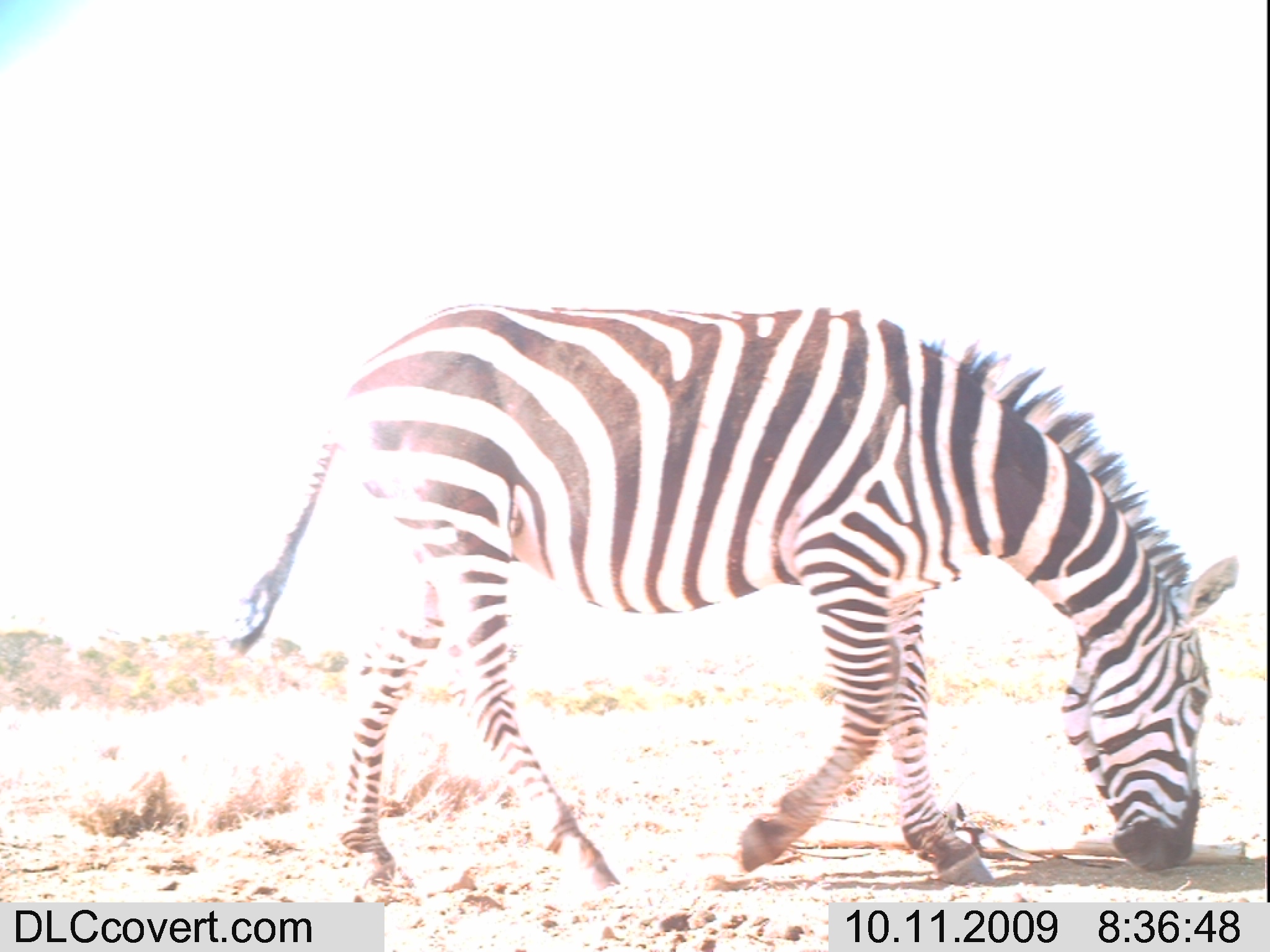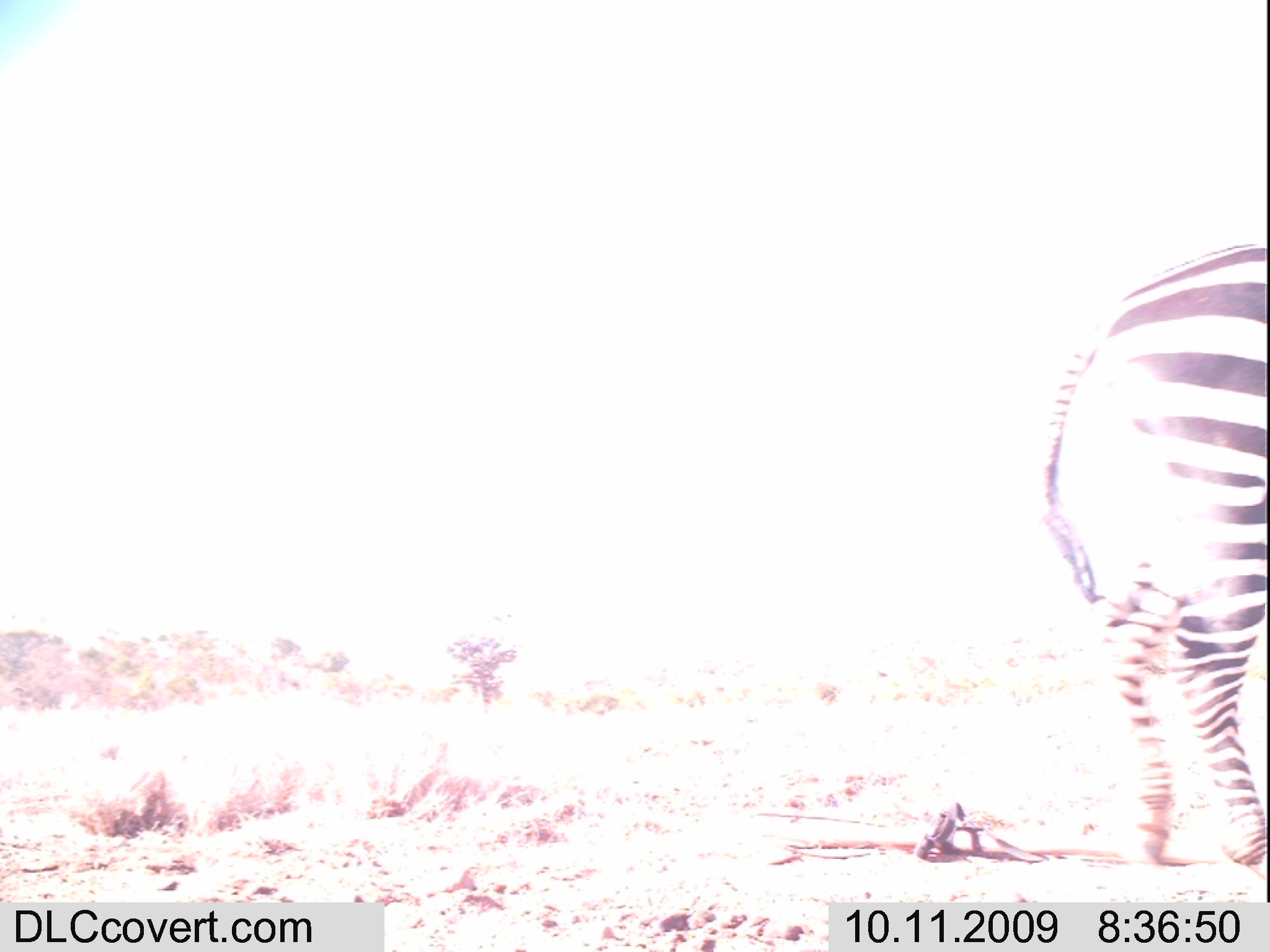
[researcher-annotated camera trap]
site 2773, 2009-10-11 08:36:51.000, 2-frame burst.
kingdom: Animalia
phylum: Chordata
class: Mammalia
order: Perissodactyla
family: Equidae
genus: Equus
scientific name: Equus quagga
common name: plains zebra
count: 1